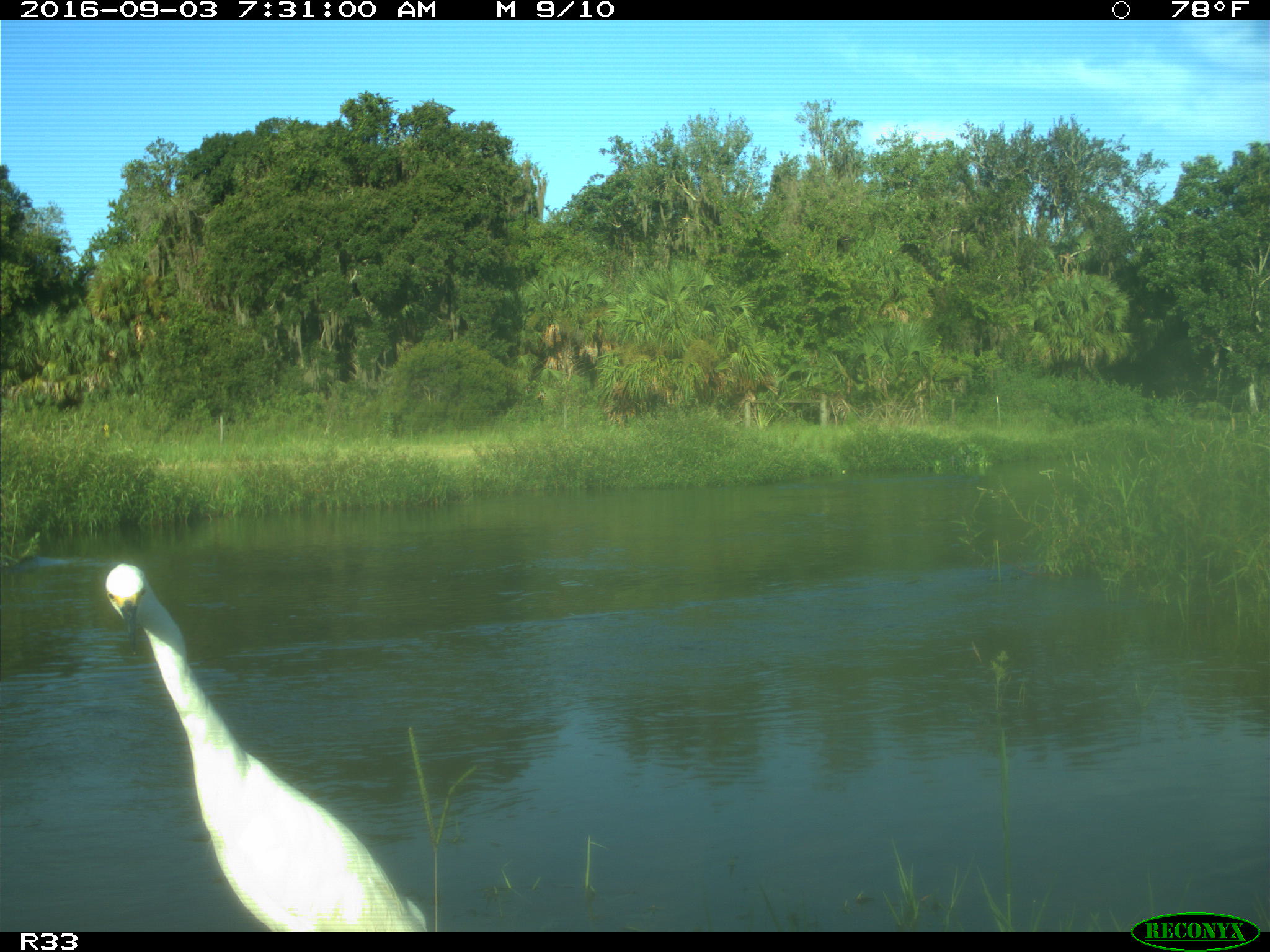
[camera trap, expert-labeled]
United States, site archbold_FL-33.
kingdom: Animalia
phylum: Chordata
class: Aves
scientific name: Aves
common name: birds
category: unidentified bird